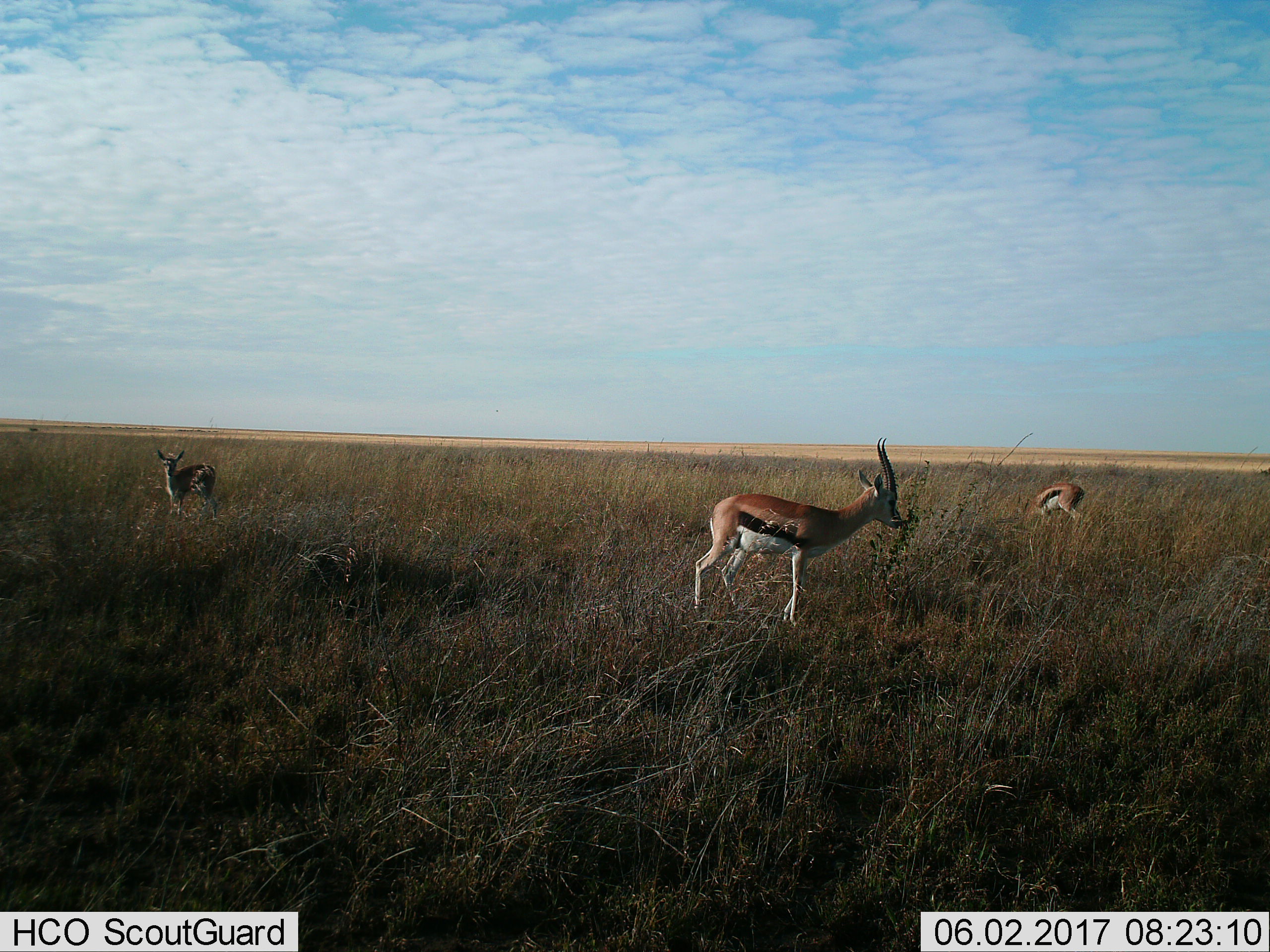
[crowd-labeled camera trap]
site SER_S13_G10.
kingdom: Animalia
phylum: Chordata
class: Mammalia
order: Artiodactyla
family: Bovidae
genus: Eudorcas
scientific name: Eudorcas thomsonii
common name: thomson's gazelle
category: gazellethomsons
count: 3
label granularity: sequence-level